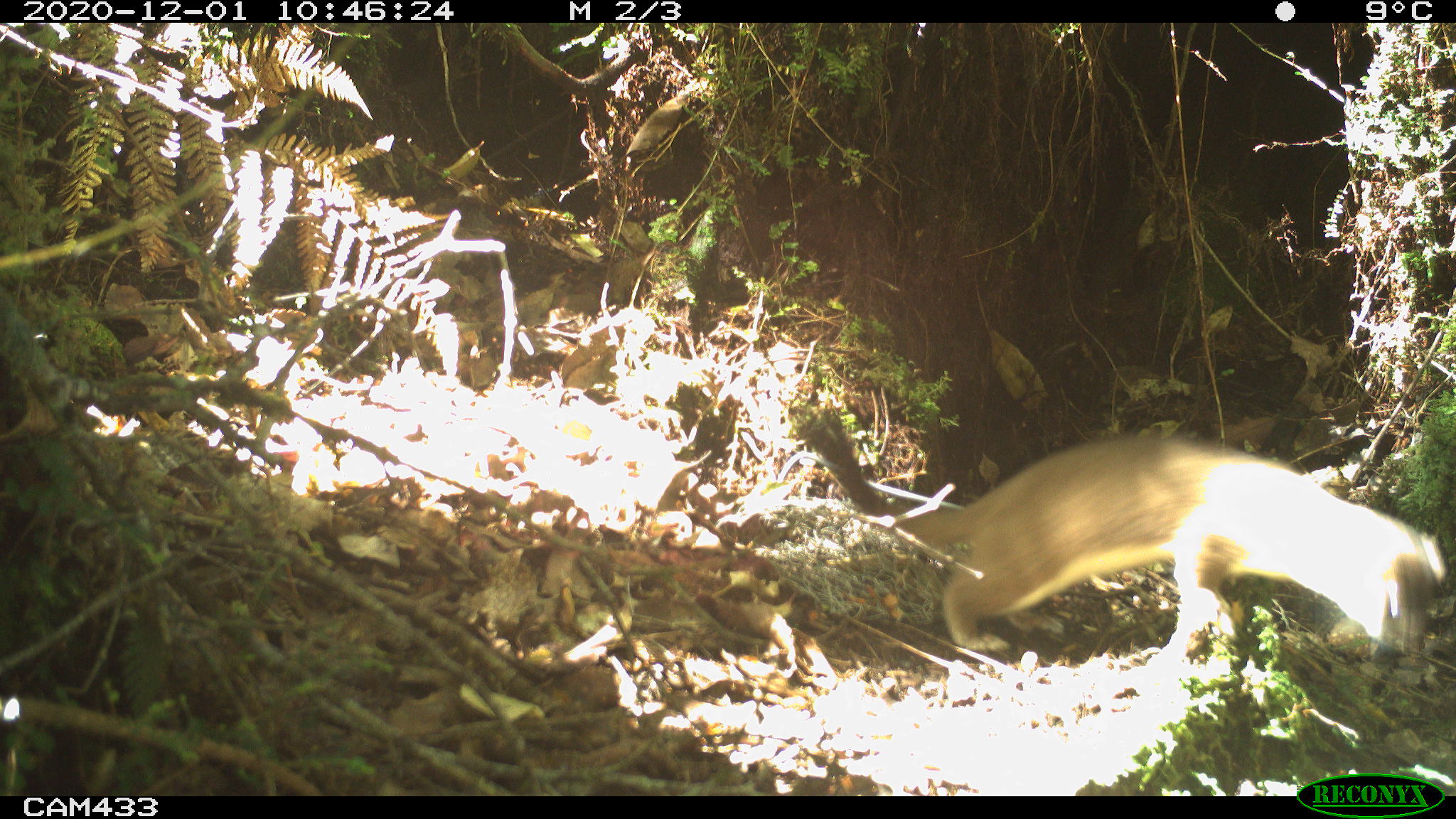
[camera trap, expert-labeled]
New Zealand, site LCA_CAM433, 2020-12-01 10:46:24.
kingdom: Animalia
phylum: Chordata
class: Mammalia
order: Carnivora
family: Mustelidae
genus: Mustela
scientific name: Mustela erminea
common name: stoat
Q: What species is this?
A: Stoat (Mustela erminea).